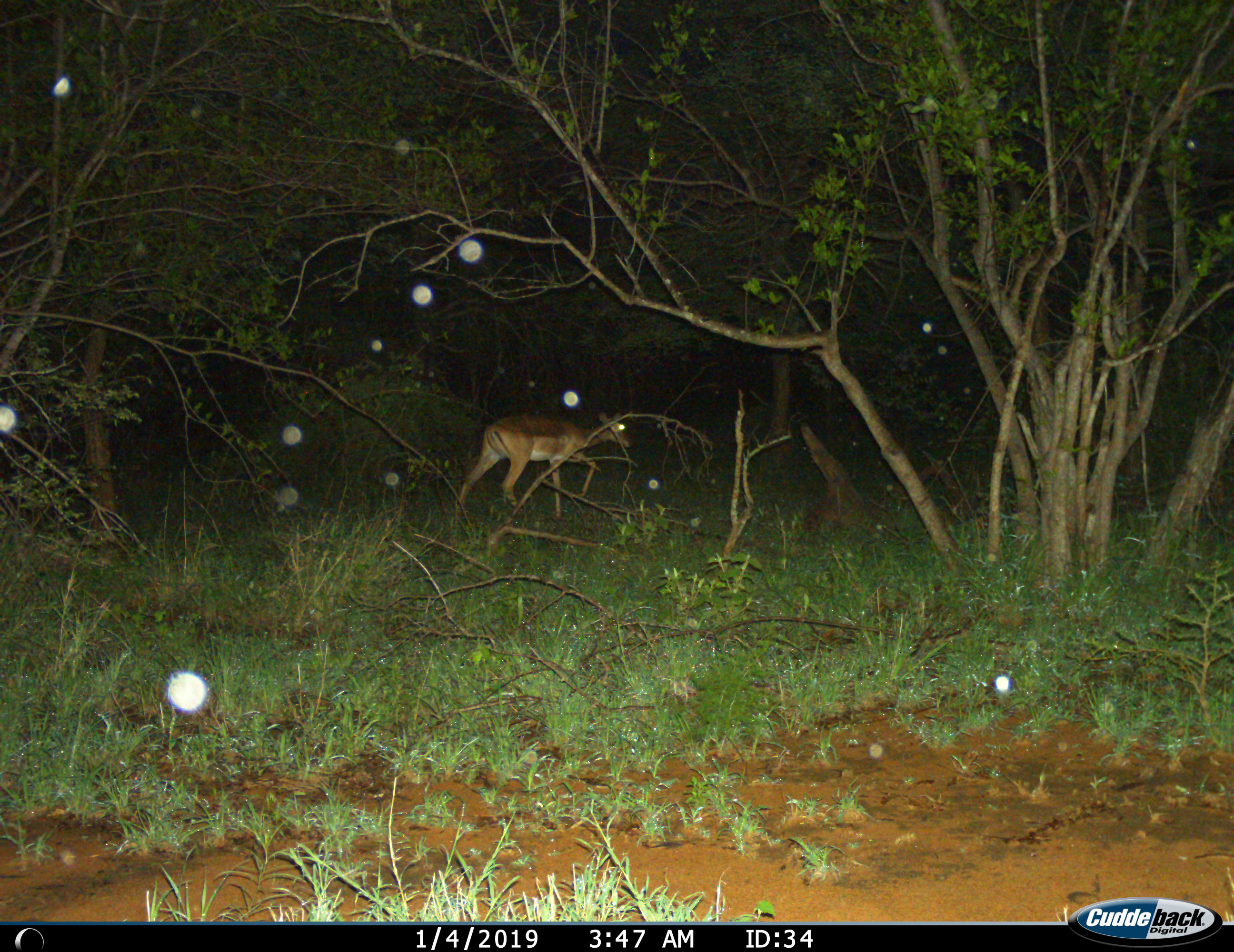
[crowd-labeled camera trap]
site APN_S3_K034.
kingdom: Animalia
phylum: Chordata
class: Mammalia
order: Artiodactyla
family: Bovidae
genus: Aepyceros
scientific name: Aepyceros melampus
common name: impala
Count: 1.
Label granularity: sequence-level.